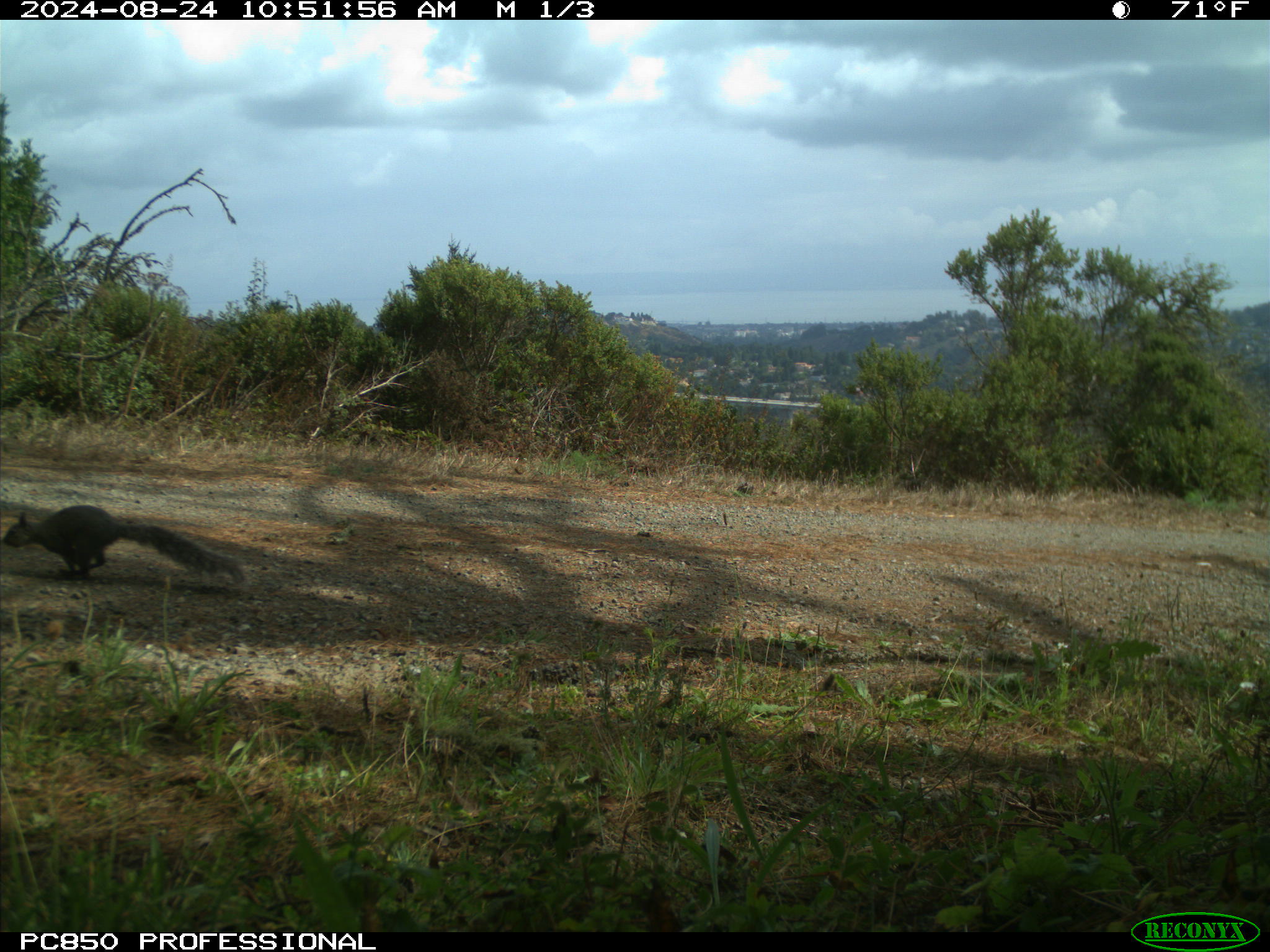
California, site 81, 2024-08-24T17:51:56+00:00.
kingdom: Animalia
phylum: Chordata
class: Mammalia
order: Rodentia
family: Sciuridae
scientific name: Sciuridae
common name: squirrel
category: unknown squirrel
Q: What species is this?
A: Unknown squirrel (squirrel) (Sciuridae).